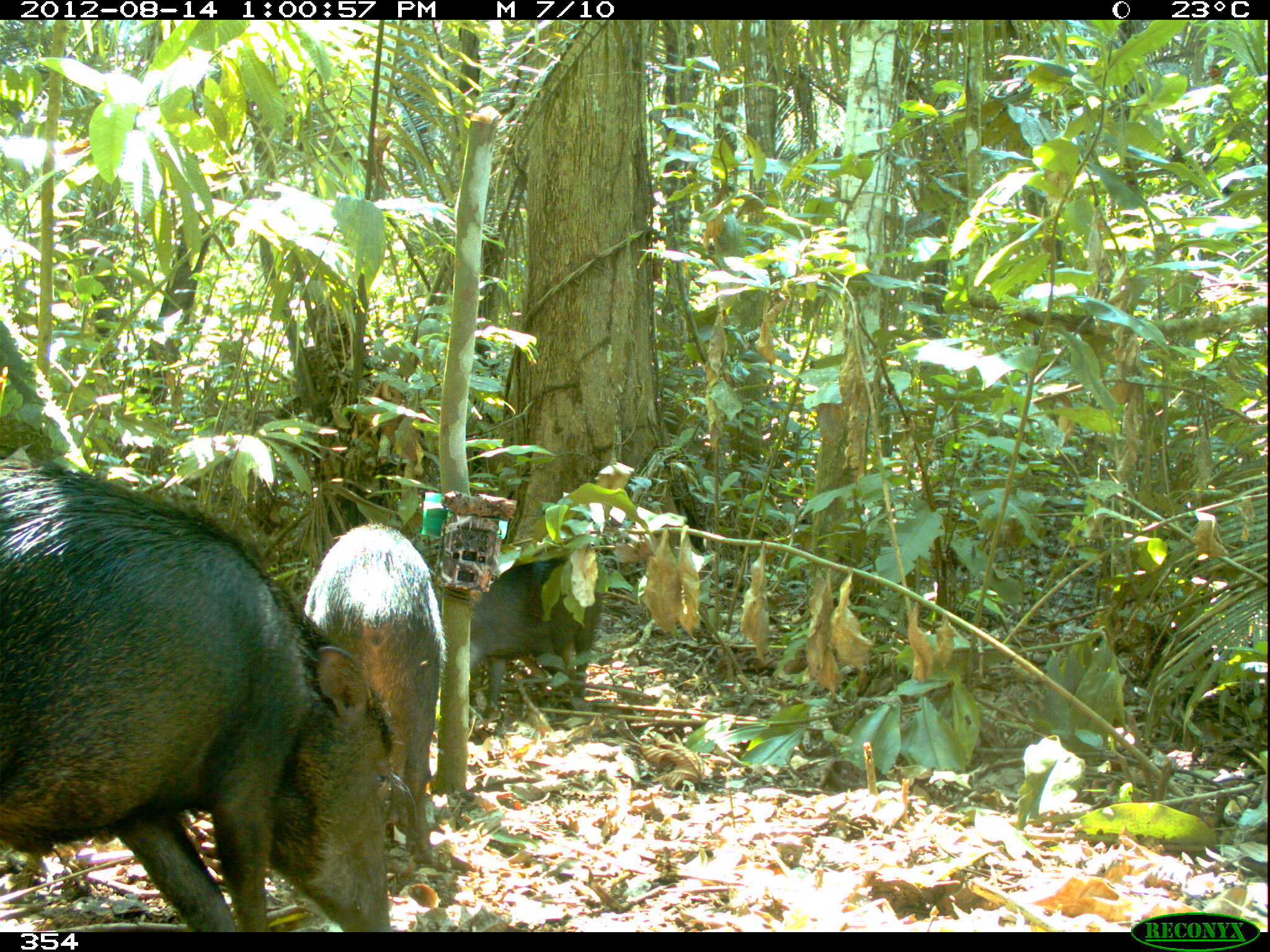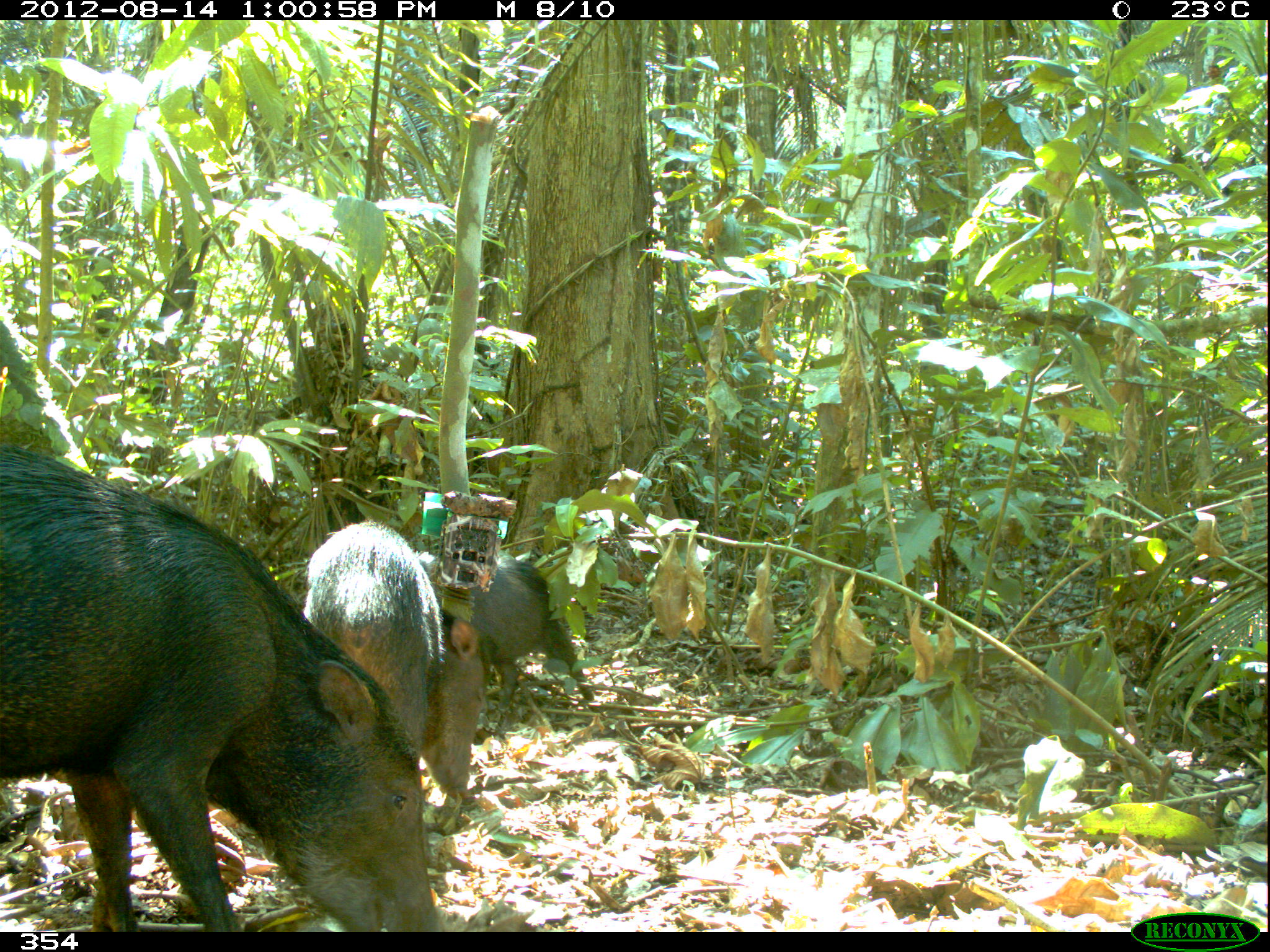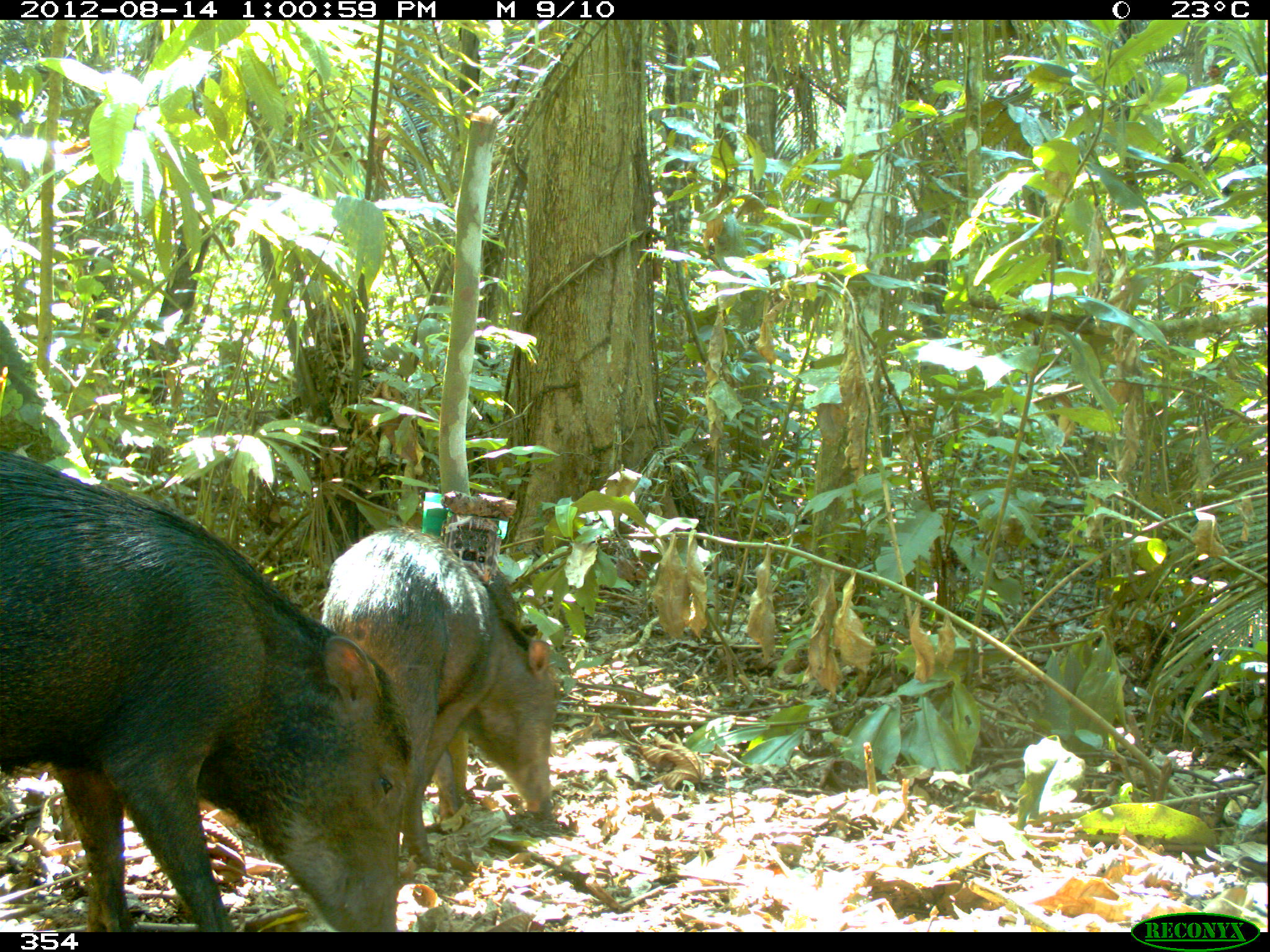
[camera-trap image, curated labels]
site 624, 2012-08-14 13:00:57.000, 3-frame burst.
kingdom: Animalia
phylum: Chordata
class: Mammalia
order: Artiodactyla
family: Tayassuidae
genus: Tayassu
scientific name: Tayassu pecari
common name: white-lipped peccary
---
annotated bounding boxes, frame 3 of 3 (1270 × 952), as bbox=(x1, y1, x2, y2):
tayassu pecari: bbox=(0, 449, 414, 929); bbox=(320, 529, 556, 865)